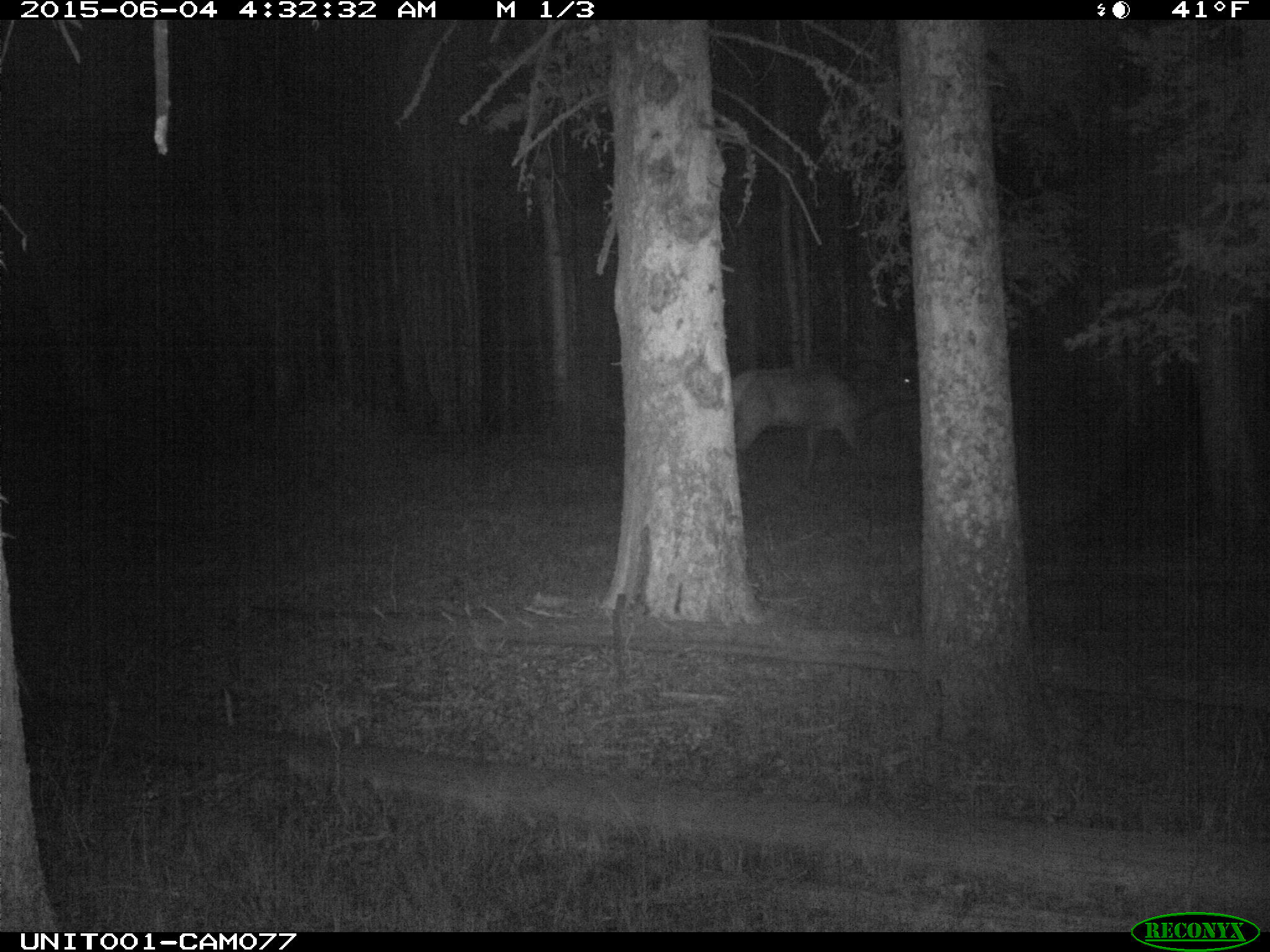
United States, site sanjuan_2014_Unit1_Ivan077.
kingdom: Animalia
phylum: Chordata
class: Mammalia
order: Artiodactyla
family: Cervidae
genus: Cervus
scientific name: Cervus elaphus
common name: red deer